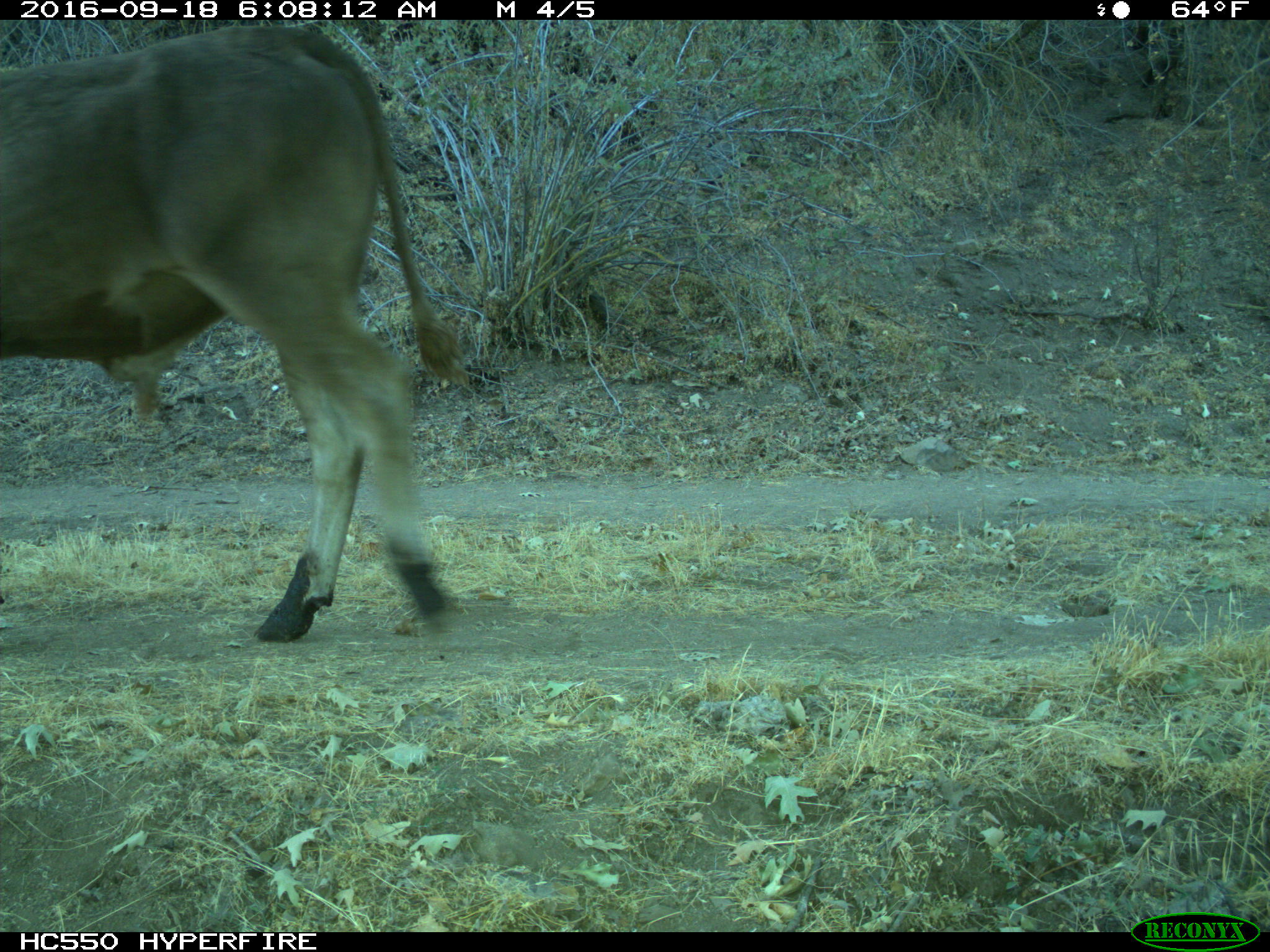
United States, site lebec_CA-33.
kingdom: Animalia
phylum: Chordata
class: Mammalia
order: Artiodactyla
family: Bovidae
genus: Bos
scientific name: Bos taurus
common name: domestic cow